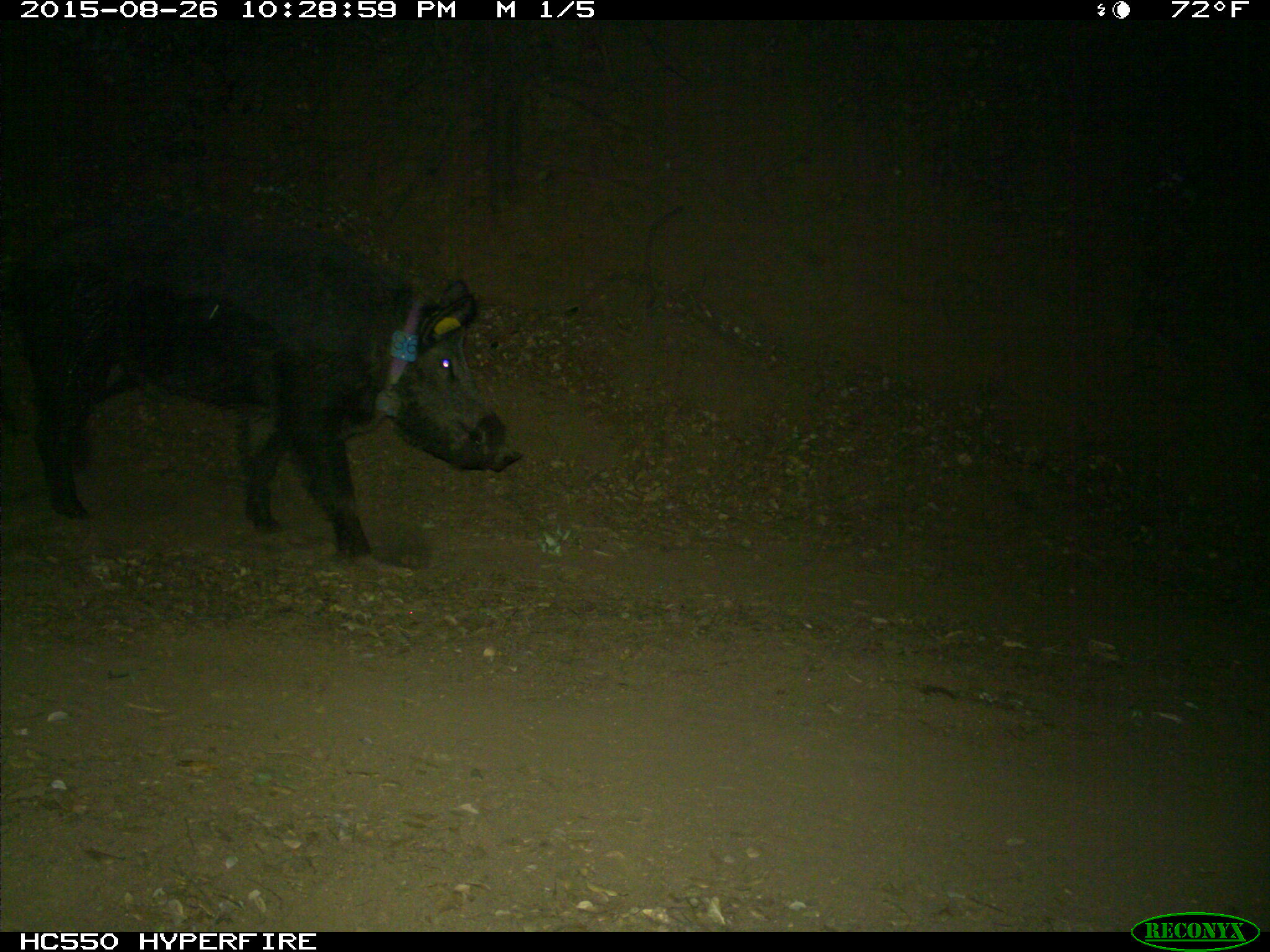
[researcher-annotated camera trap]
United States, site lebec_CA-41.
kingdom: Animalia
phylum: Chordata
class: Mammalia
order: Artiodactyla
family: Suidae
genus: Sus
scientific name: Sus scrofa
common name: wild boar